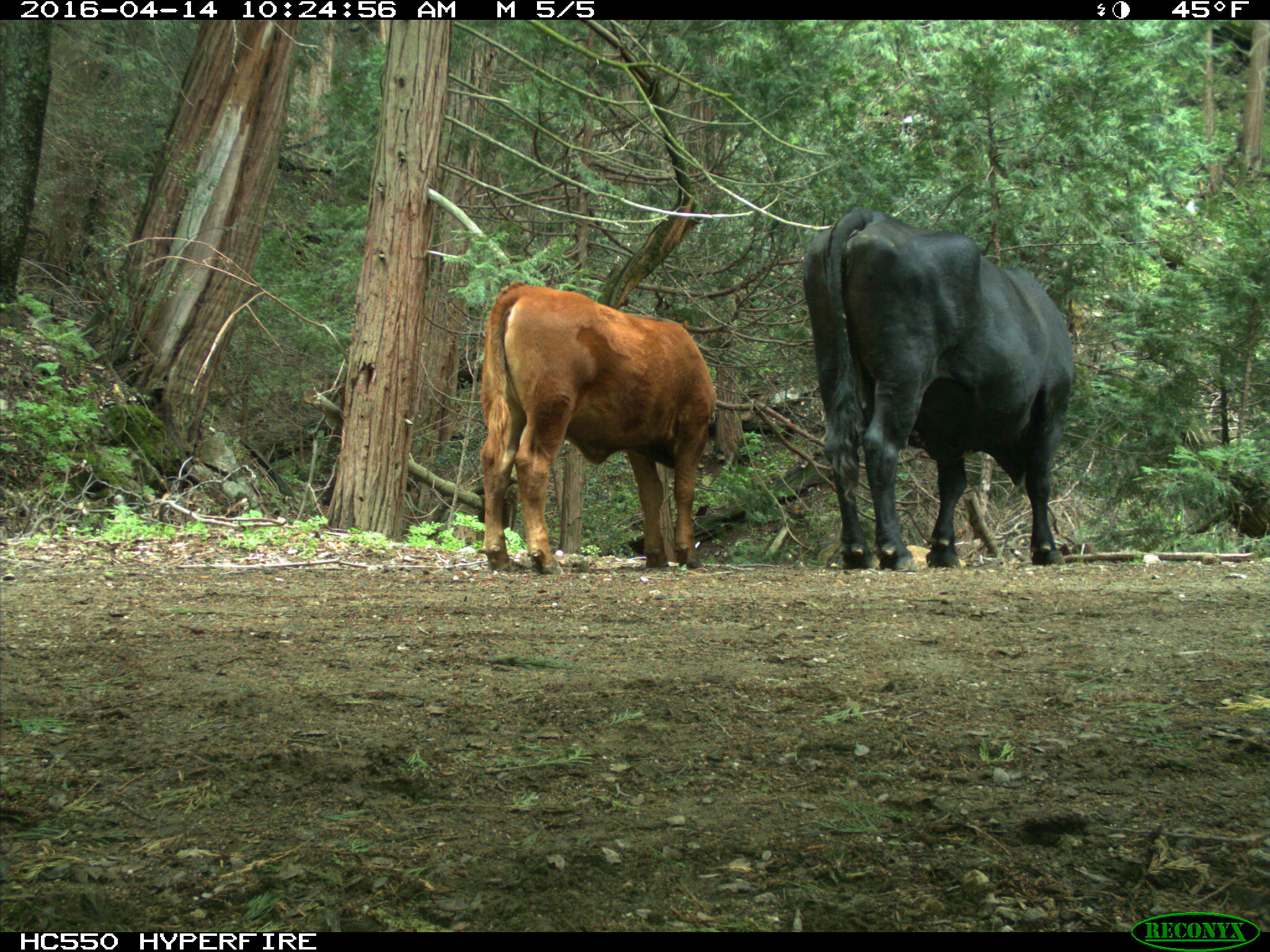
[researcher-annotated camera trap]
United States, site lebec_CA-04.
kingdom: Animalia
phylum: Chordata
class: Mammalia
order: Artiodactyla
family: Bovidae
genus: Bos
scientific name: Bos taurus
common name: domestic cow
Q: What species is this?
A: Bos taurus (domestic cow).